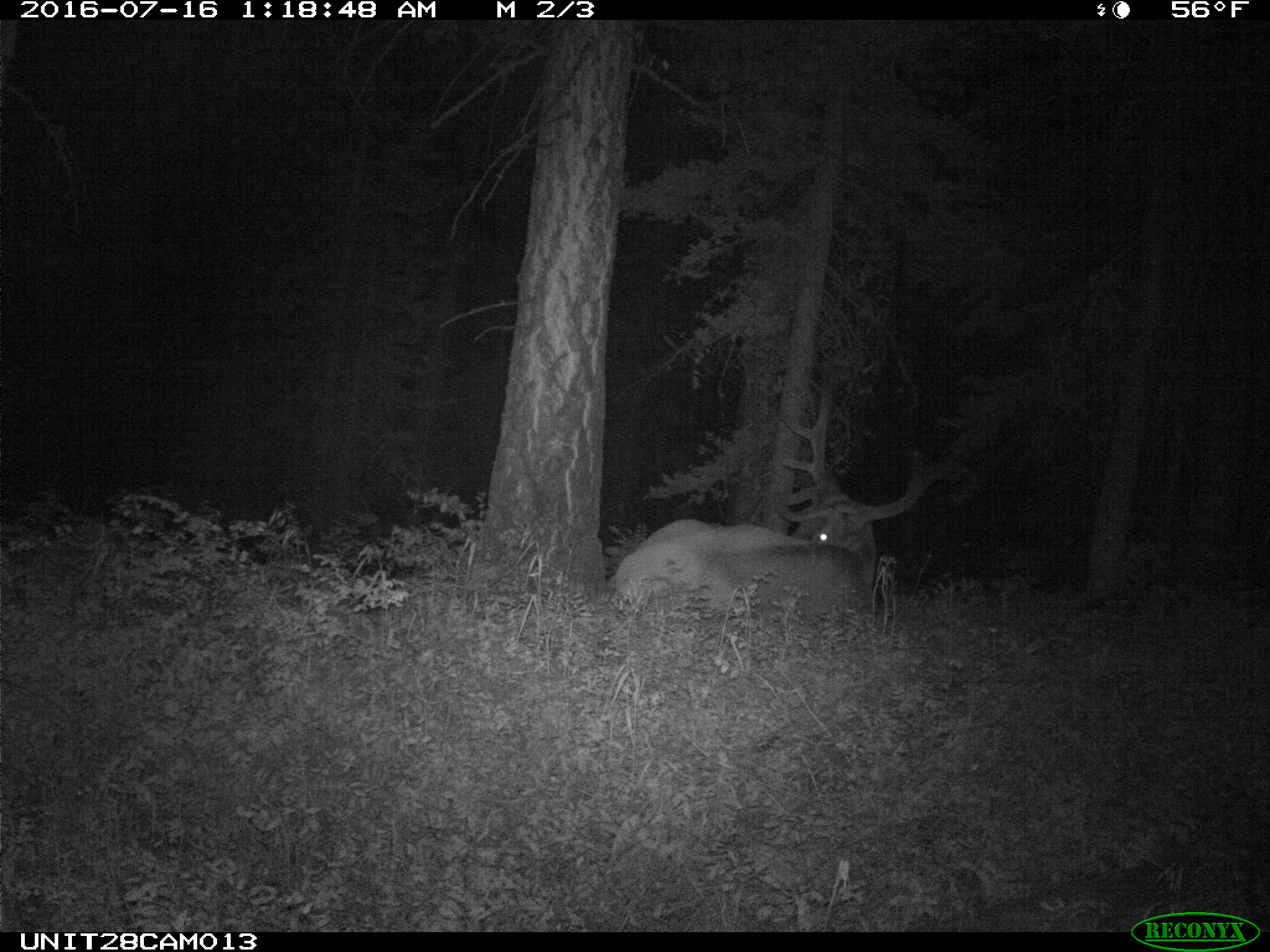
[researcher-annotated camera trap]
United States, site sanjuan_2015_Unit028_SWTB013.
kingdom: Animalia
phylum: Chordata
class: Mammalia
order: Artiodactyla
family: Cervidae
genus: Cervus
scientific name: Cervus elaphus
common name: red deer